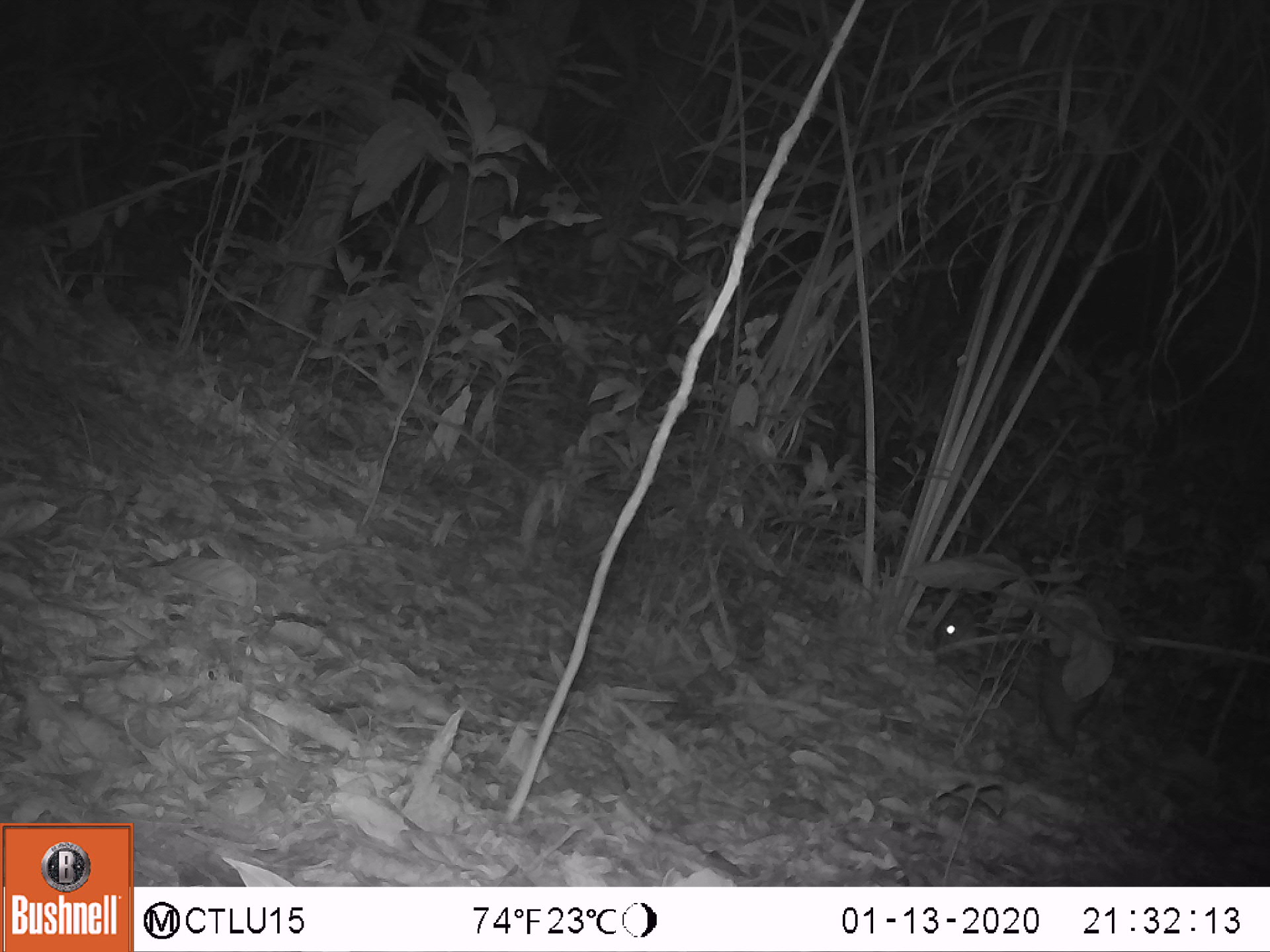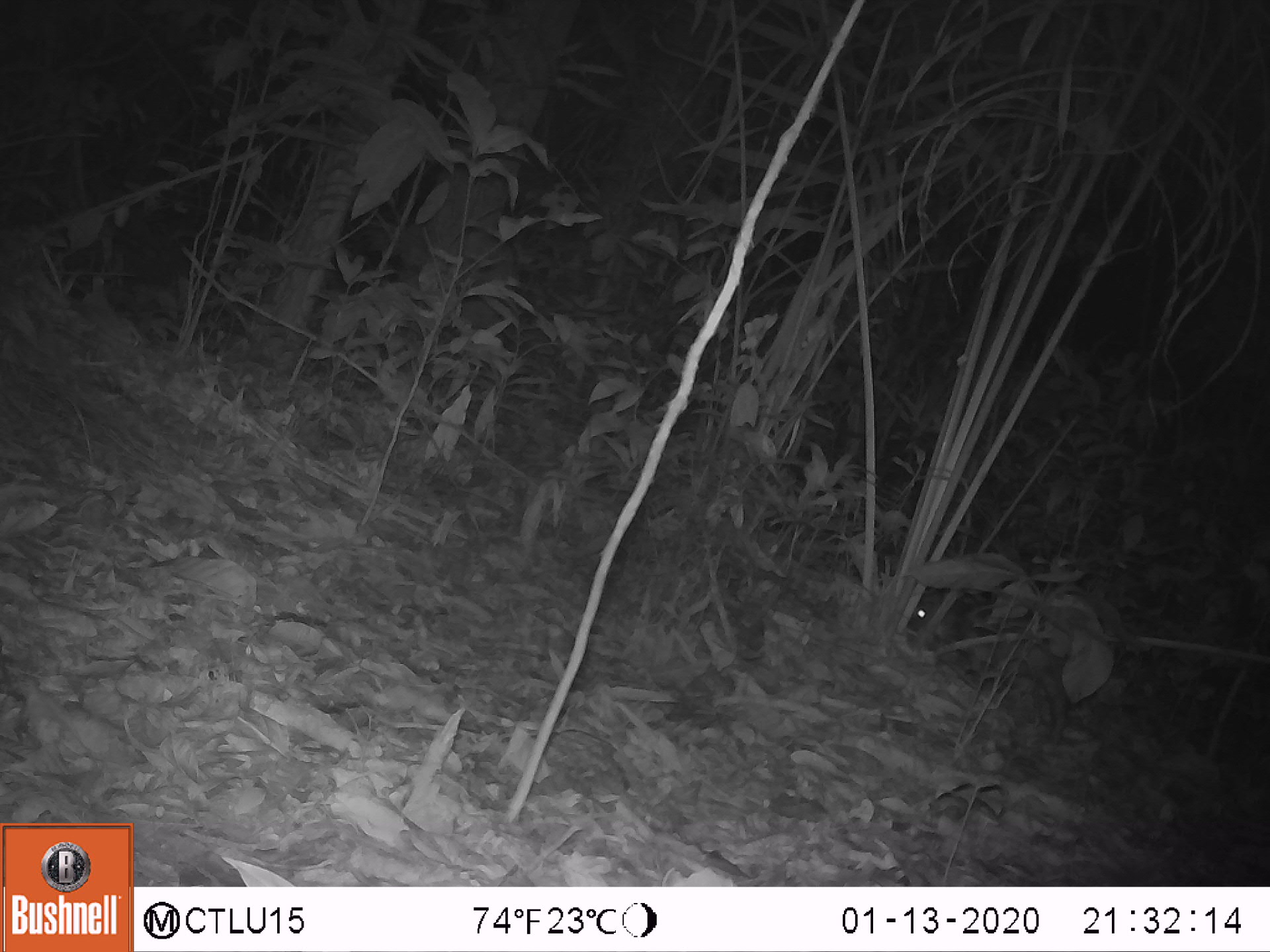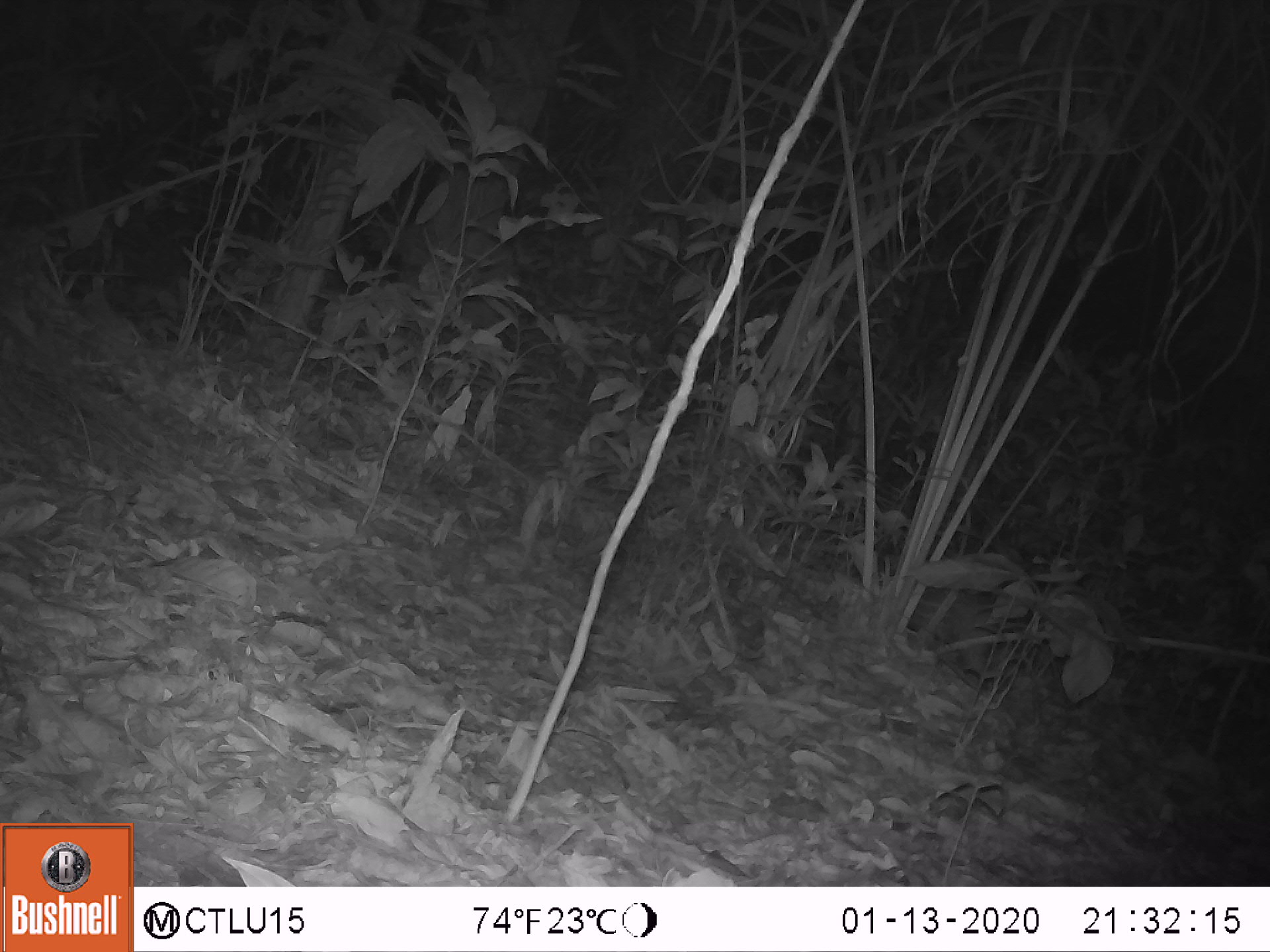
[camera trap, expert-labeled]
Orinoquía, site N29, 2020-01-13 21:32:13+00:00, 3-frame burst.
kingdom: Animalia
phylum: Chordata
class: Mammalia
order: Rodentia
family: Cuniculidae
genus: Cuniculus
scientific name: Cuniculus paca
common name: spotted paca